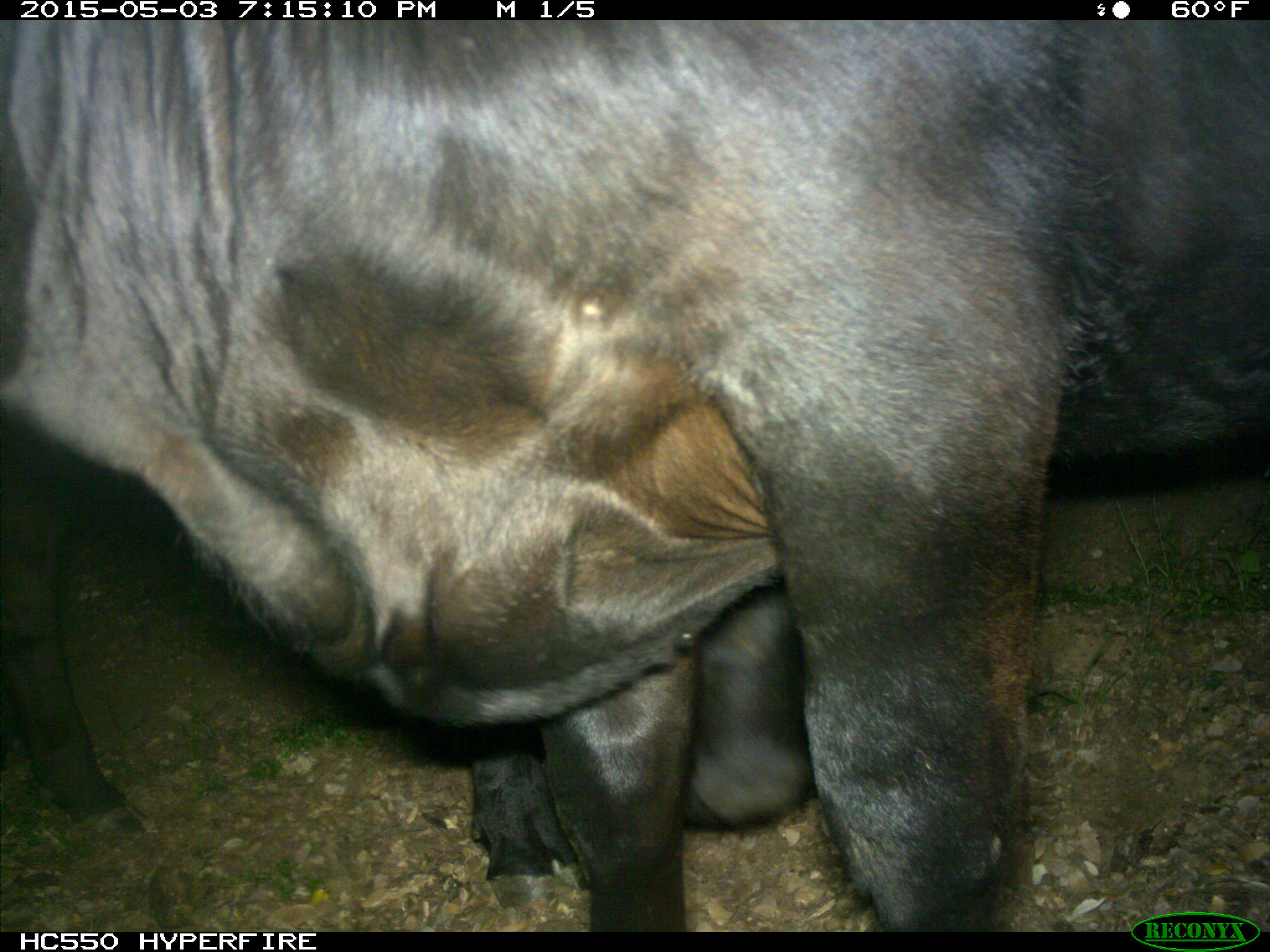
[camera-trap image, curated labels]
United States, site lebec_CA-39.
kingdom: Animalia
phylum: Chordata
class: Mammalia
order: Artiodactyla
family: Bovidae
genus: Bos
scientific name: Bos taurus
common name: domestic cow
Bos taurus (domestic cow).